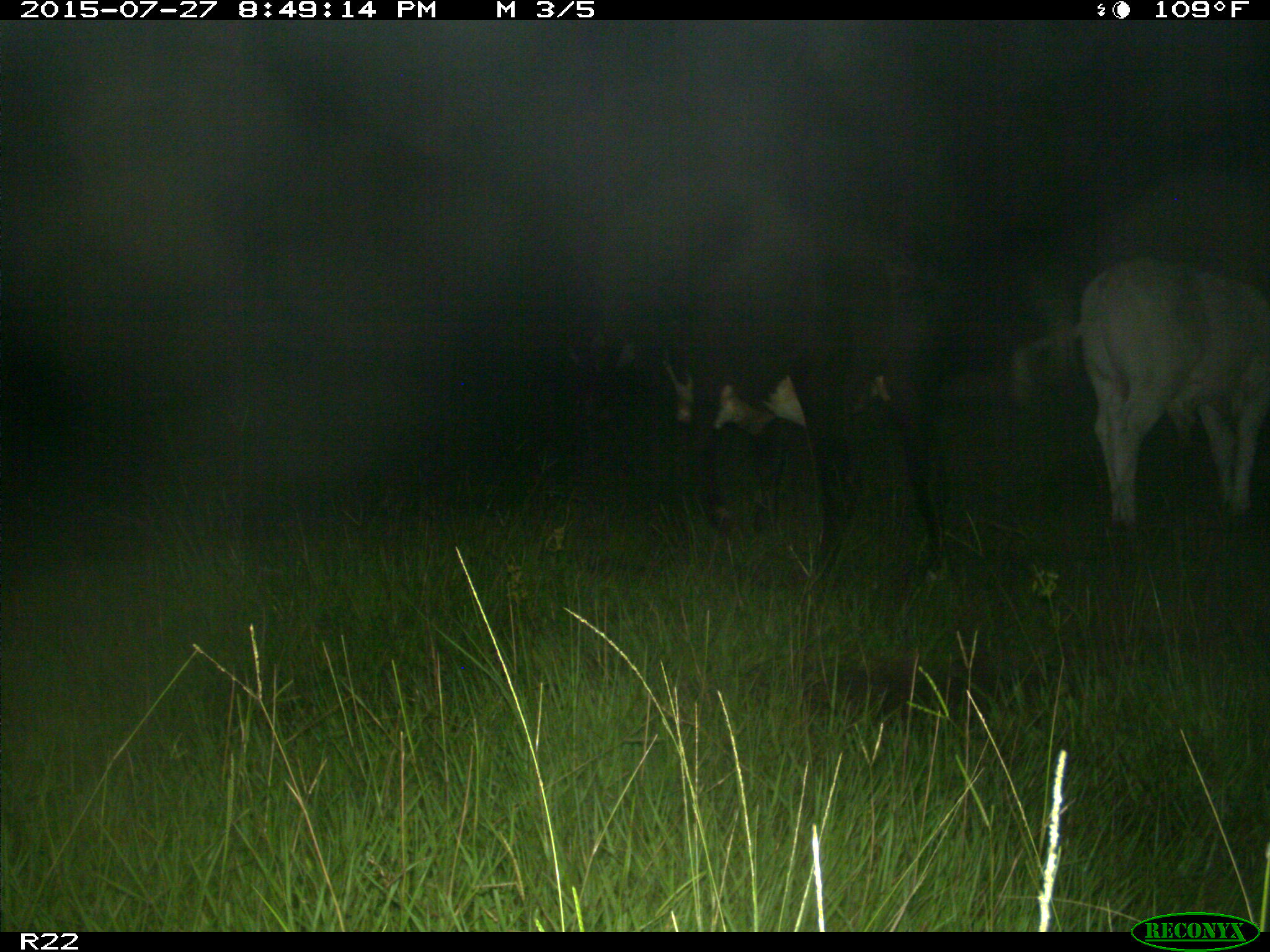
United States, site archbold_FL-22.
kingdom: Animalia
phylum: Chordata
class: Mammalia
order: Artiodactyla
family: Bovidae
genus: Bos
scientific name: Bos taurus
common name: domestic cow